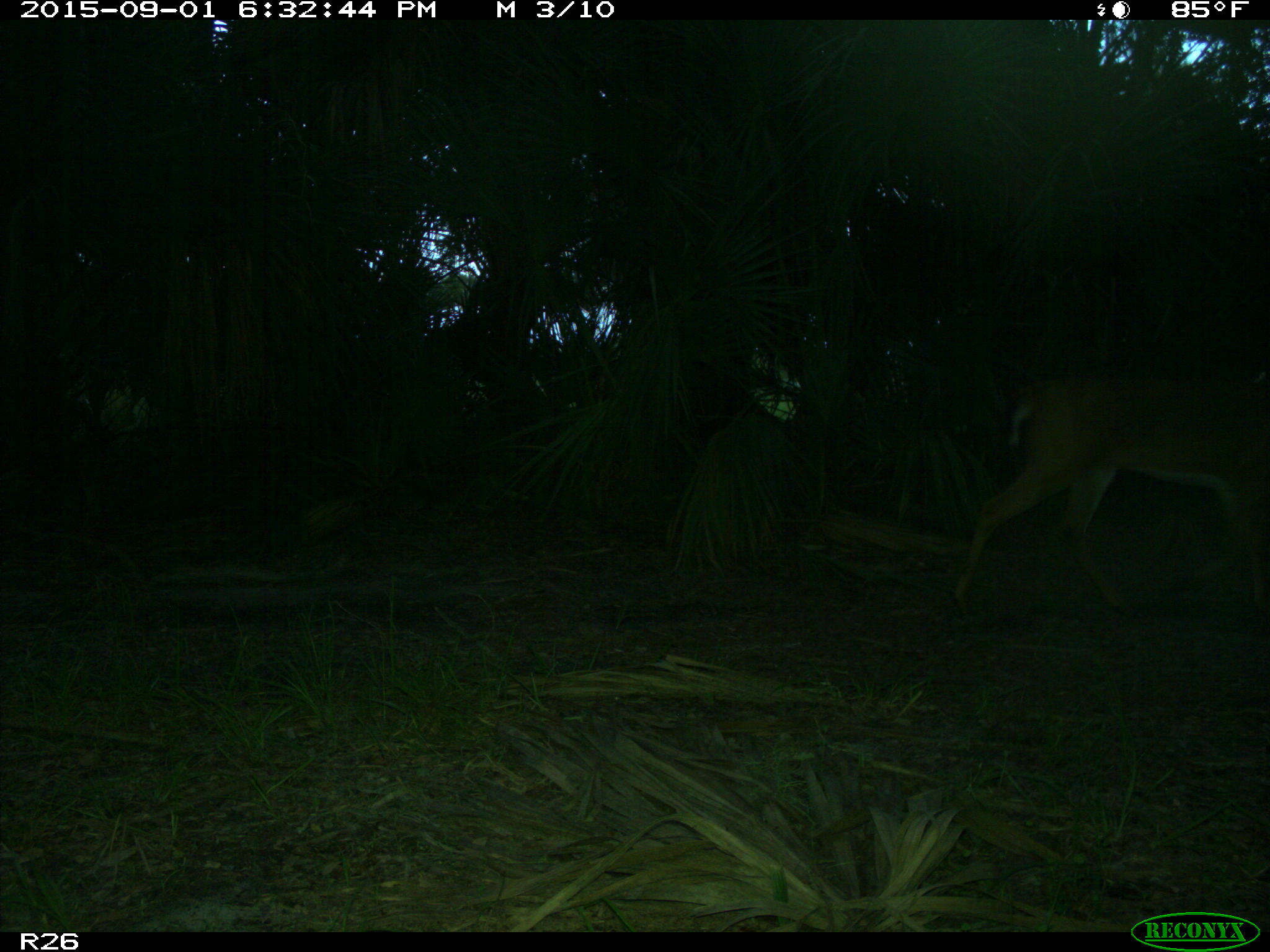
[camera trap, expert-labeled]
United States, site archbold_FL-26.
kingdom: Animalia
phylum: Chordata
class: Mammalia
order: Artiodactyla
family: Cervidae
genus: Odocoileus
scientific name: Odocoileus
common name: deer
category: unidentified deer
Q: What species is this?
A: Unidentified deer (deer) (Odocoileus).